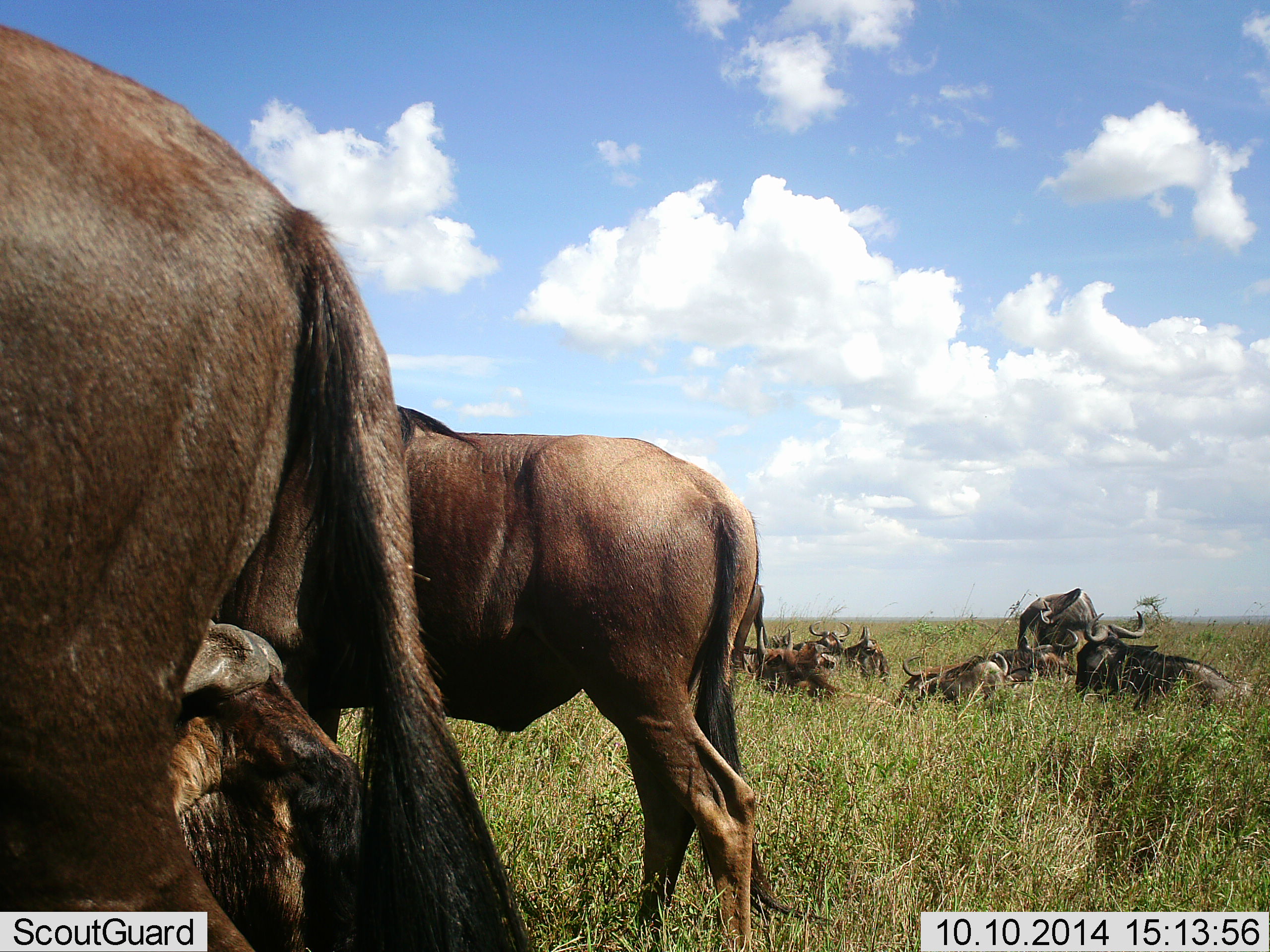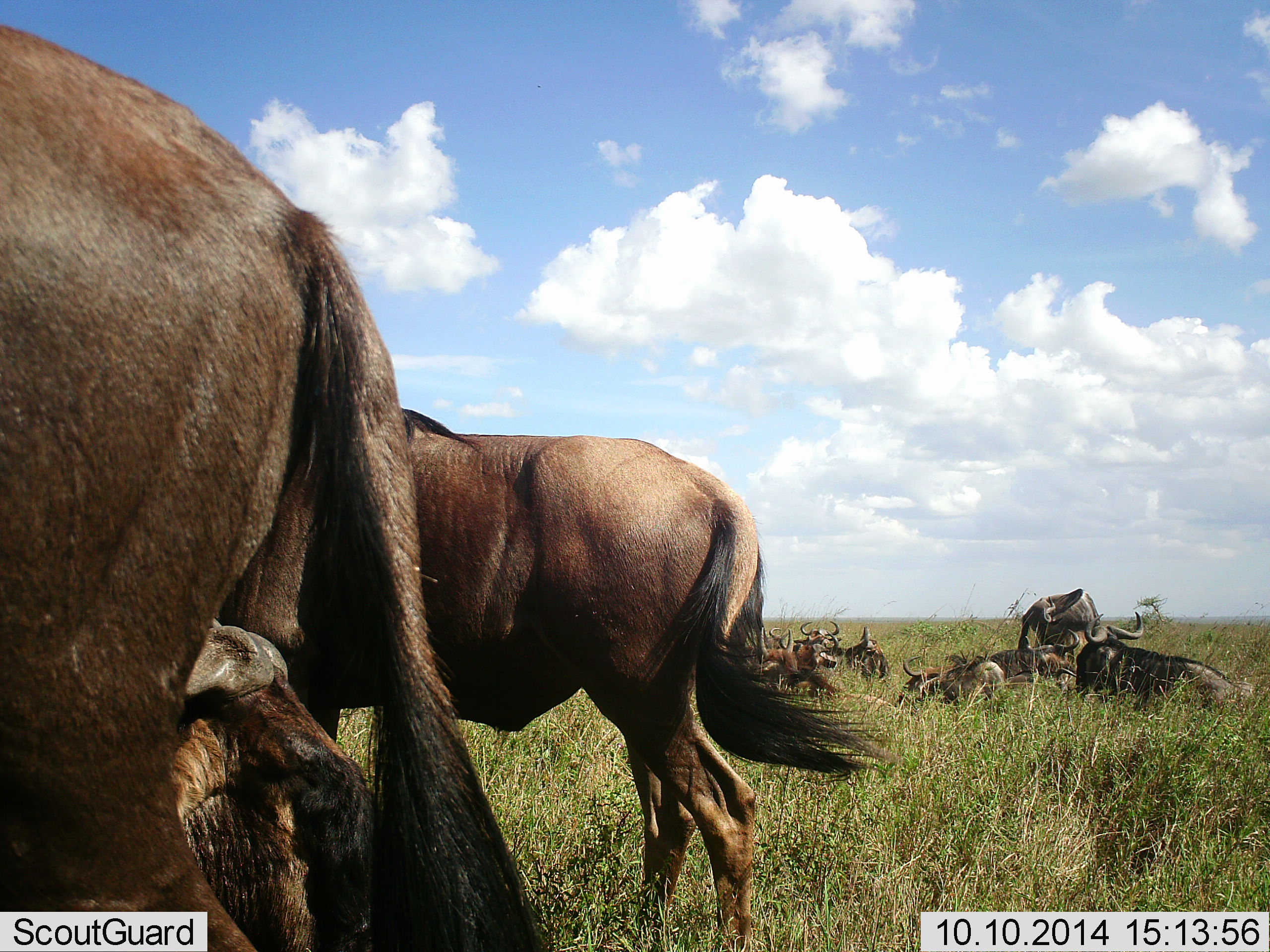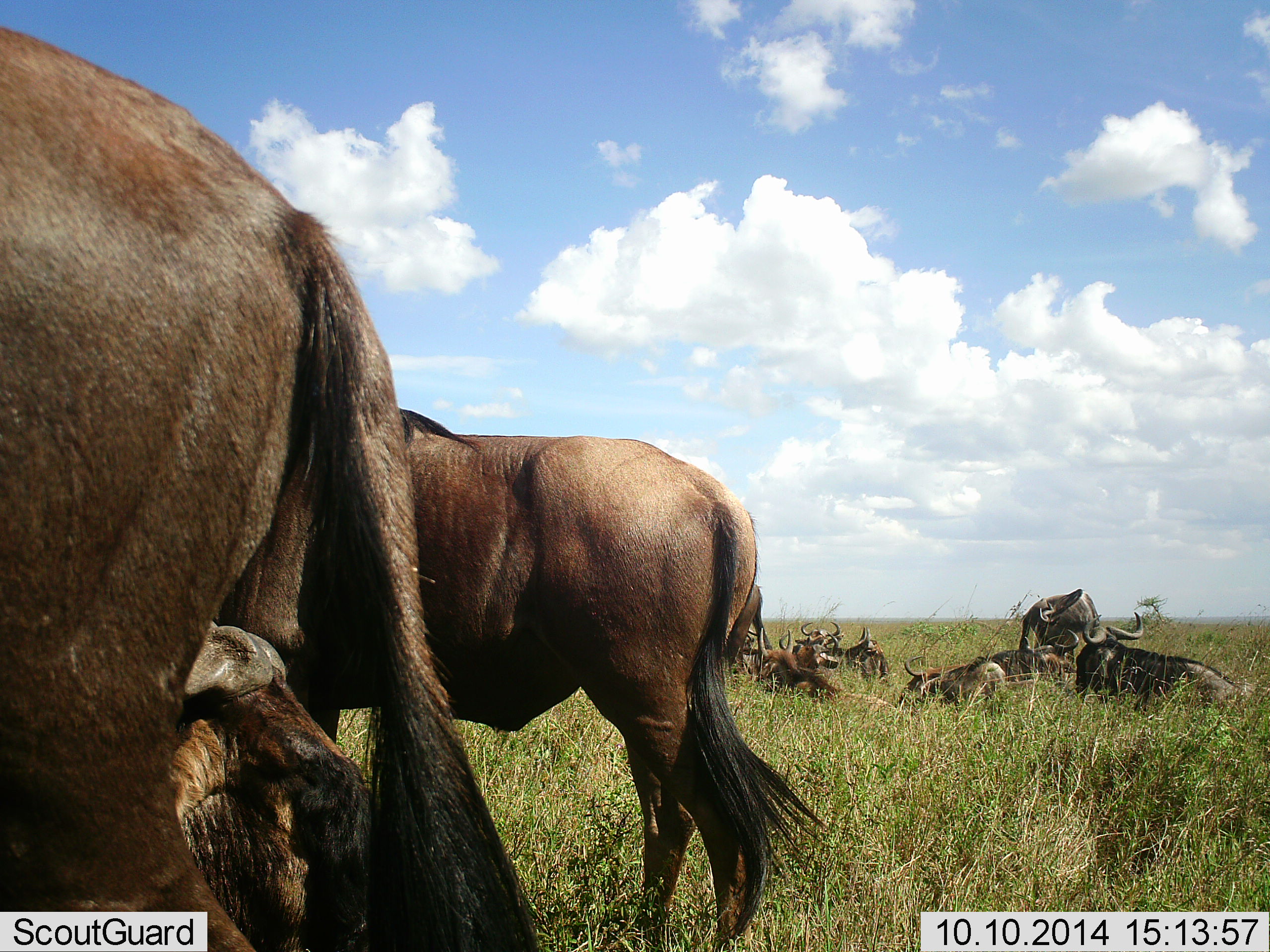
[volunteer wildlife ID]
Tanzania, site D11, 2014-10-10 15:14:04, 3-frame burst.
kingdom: Animalia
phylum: Chordata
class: Mammalia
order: Artiodactyla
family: Bovidae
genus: Connochaetes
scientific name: Connochaetes taurinus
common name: blue wildebeest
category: wildebeest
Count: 11-50.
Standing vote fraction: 100%.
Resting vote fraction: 100%.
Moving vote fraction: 10%.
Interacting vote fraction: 20%.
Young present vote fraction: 20%.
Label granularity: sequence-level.